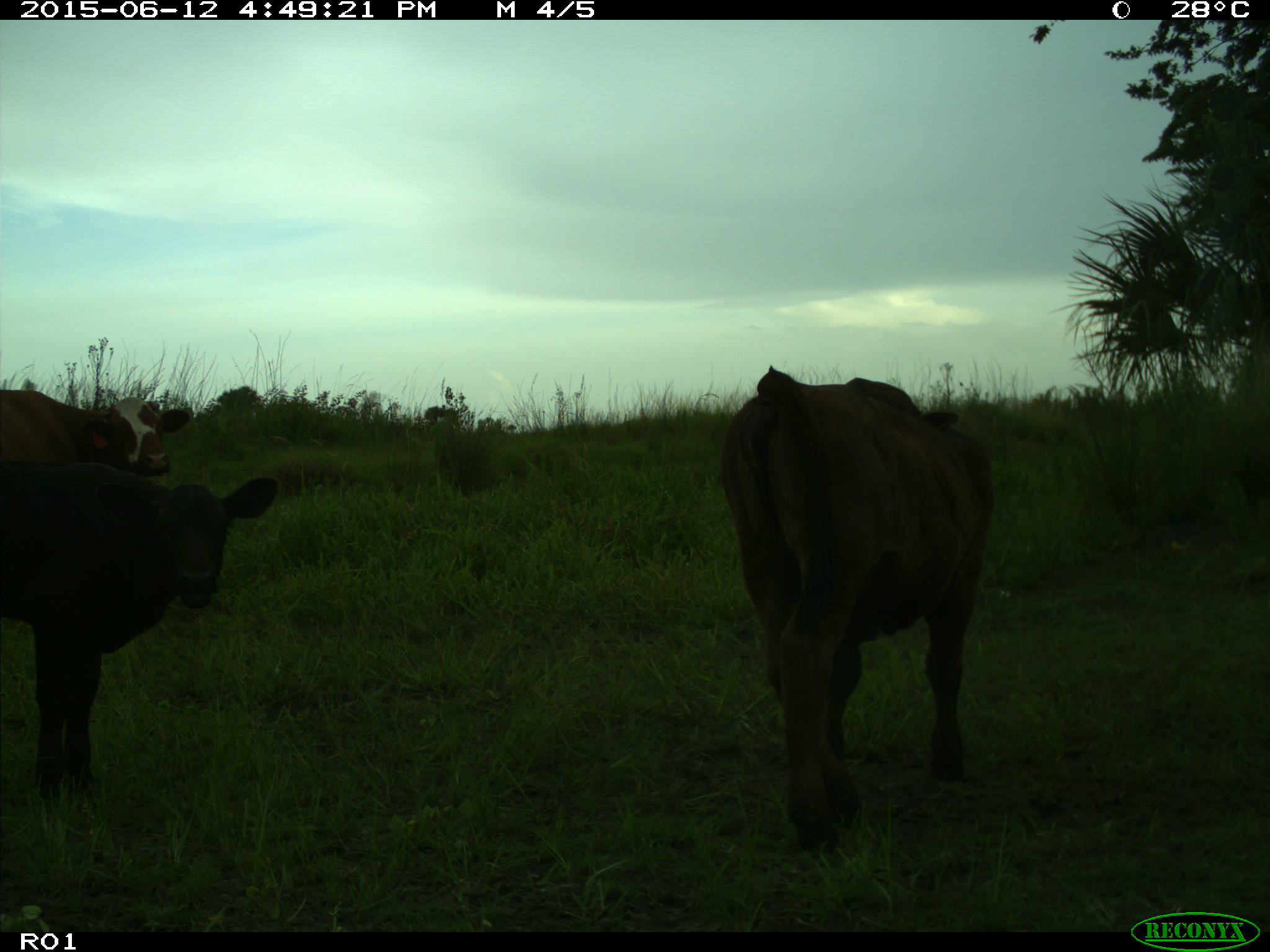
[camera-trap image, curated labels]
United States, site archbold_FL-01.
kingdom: Animalia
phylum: Chordata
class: Mammalia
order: Artiodactyla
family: Bovidae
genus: Bos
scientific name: Bos taurus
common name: domestic cow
Bos taurus (domestic cow).